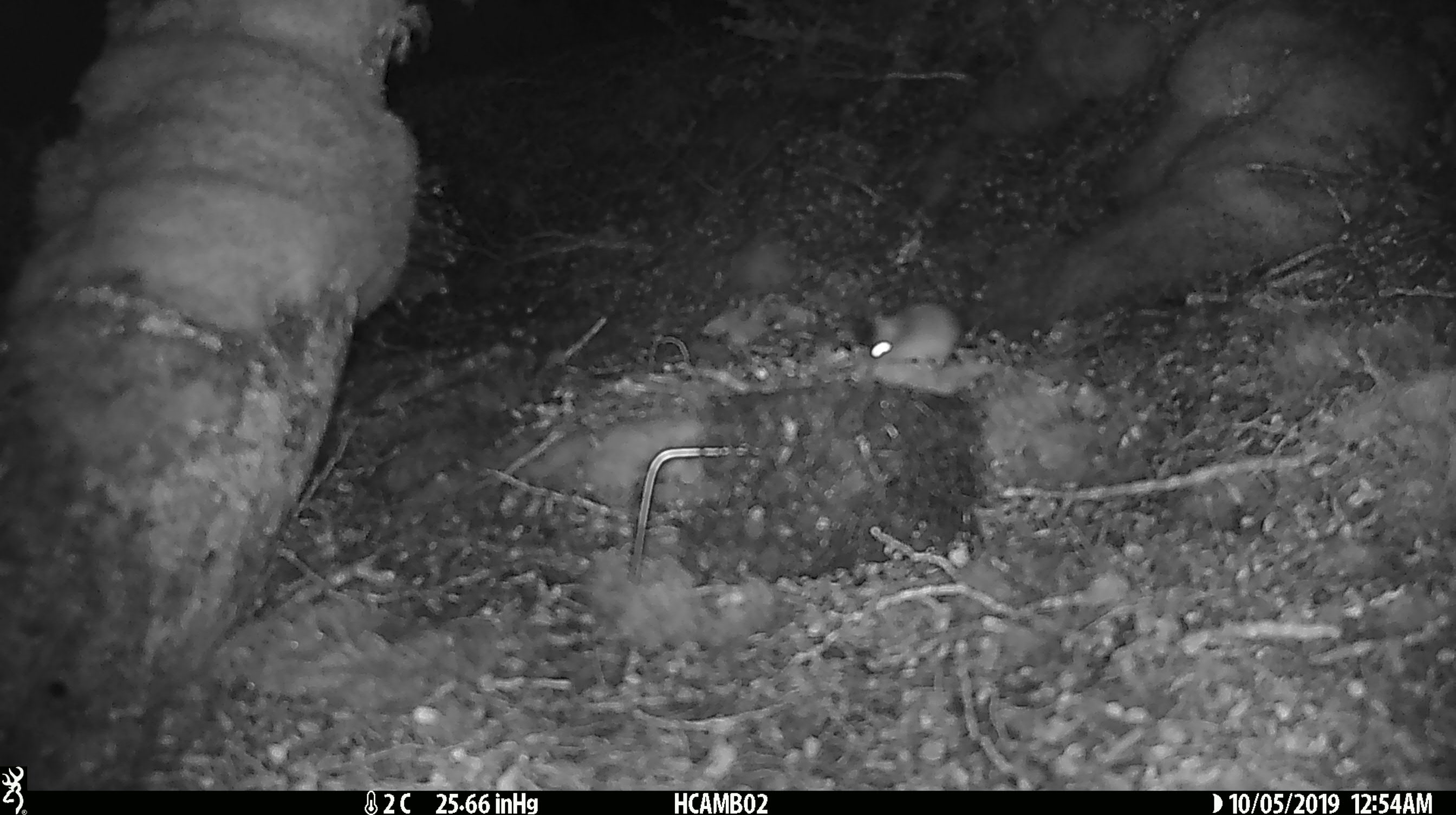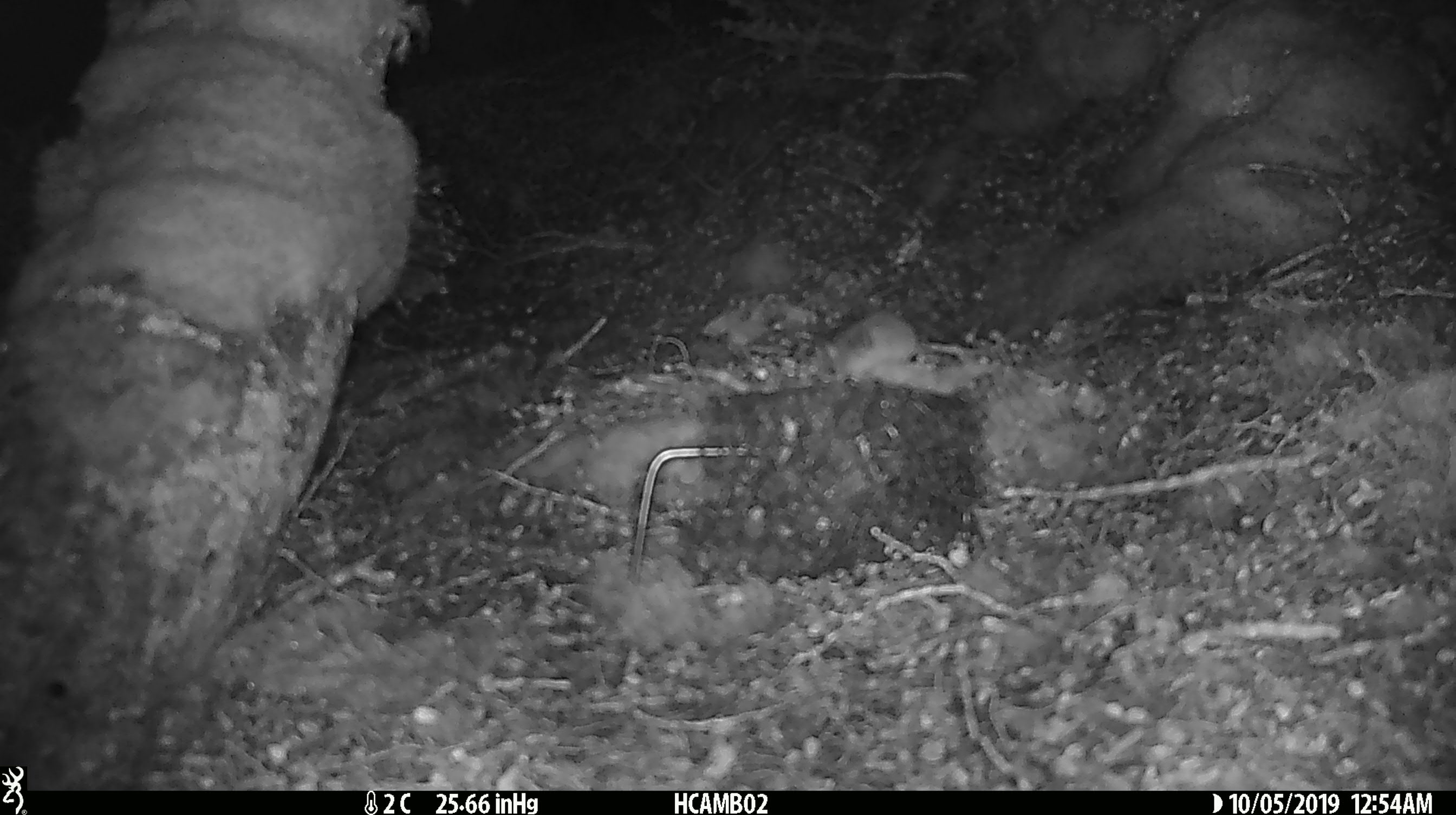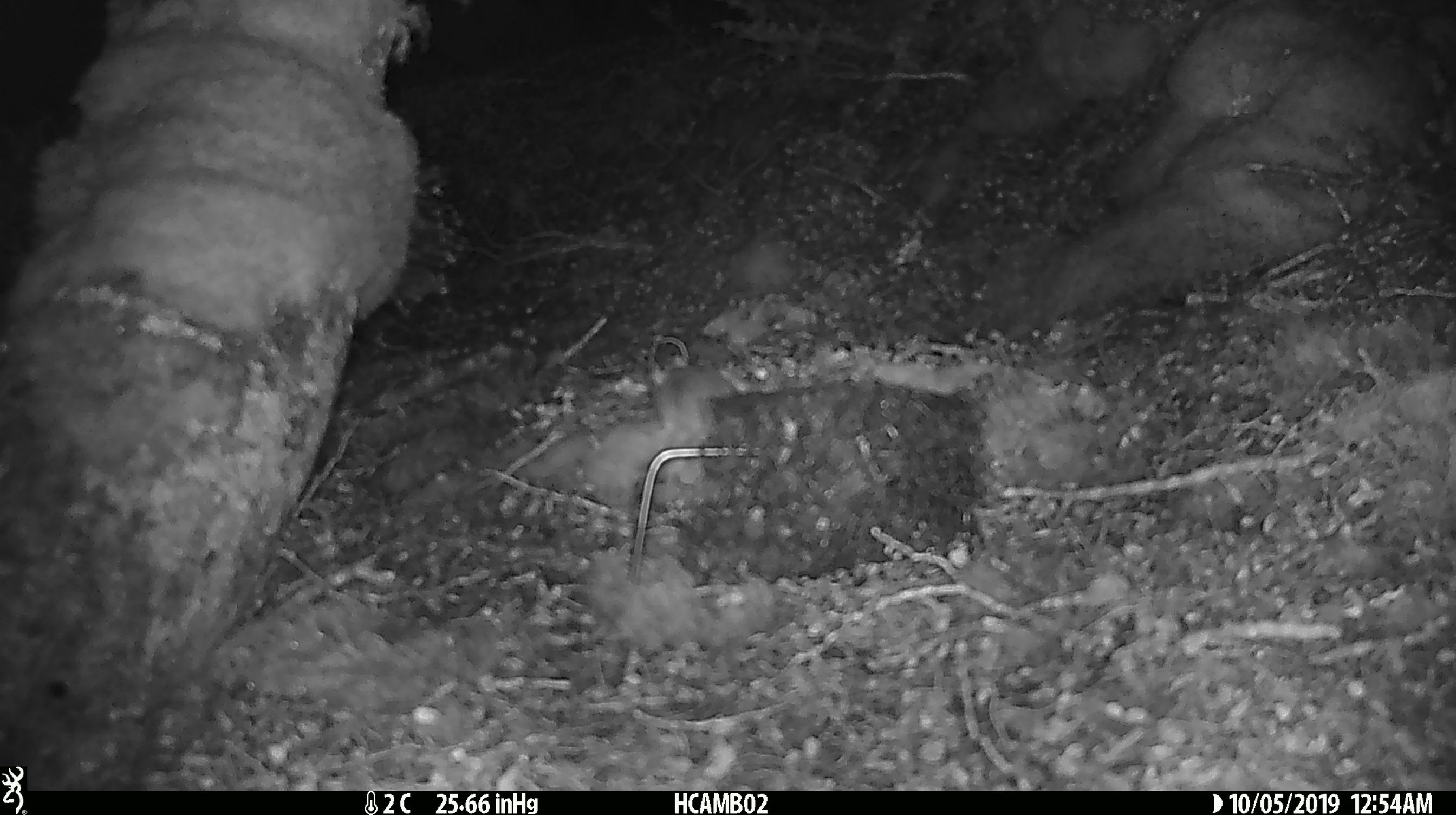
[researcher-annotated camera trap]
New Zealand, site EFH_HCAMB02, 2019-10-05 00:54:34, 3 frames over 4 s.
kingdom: Animalia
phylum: Chordata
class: Mammalia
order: Rodentia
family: Muridae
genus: Mus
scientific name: Mus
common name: mouse